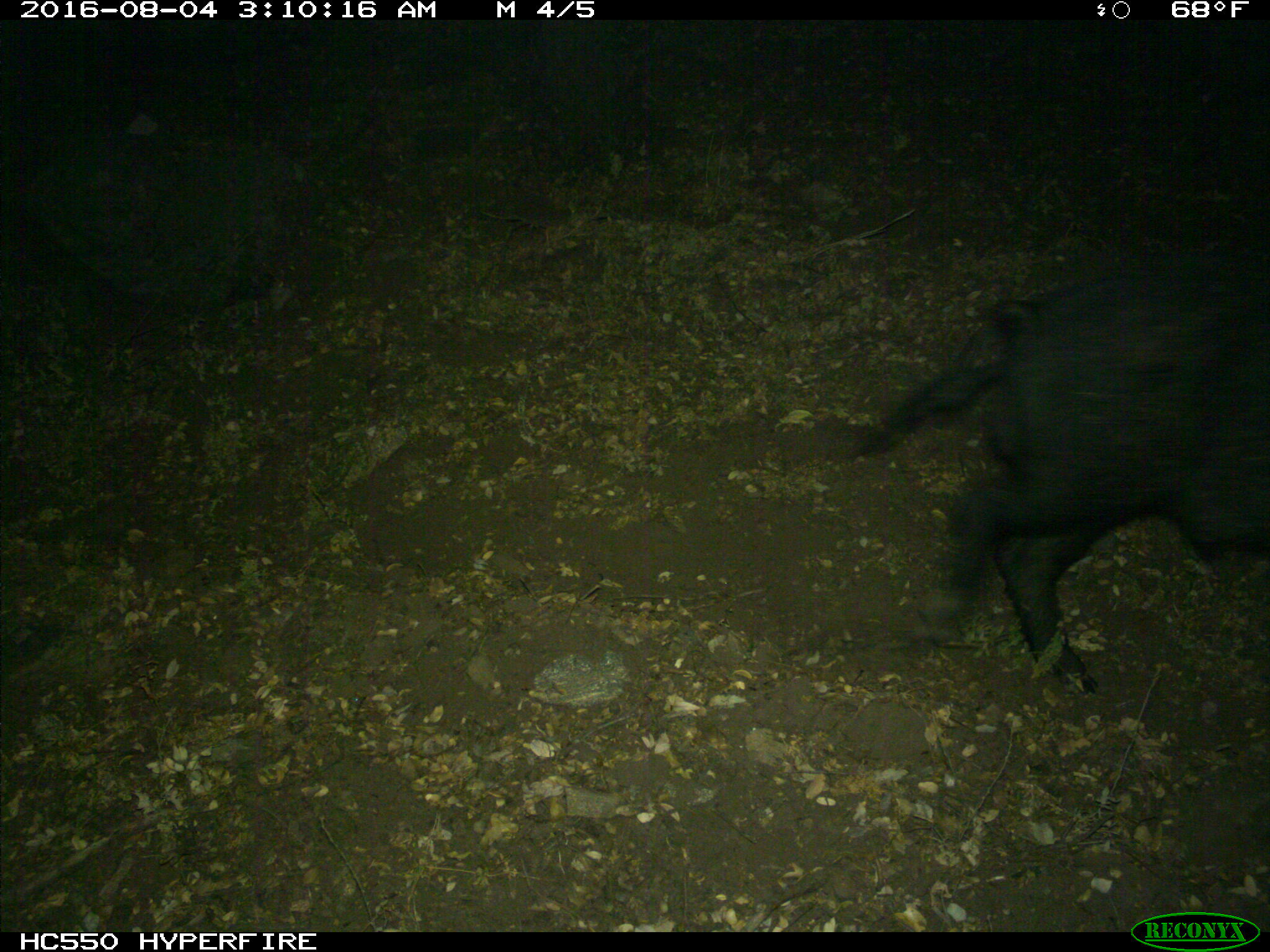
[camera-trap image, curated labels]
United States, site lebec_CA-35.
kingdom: Animalia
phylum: Chordata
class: Mammalia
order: Artiodactyla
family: Suidae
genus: Sus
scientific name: Sus scrofa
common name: wild boar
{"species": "Sus scrofa (wild boar)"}